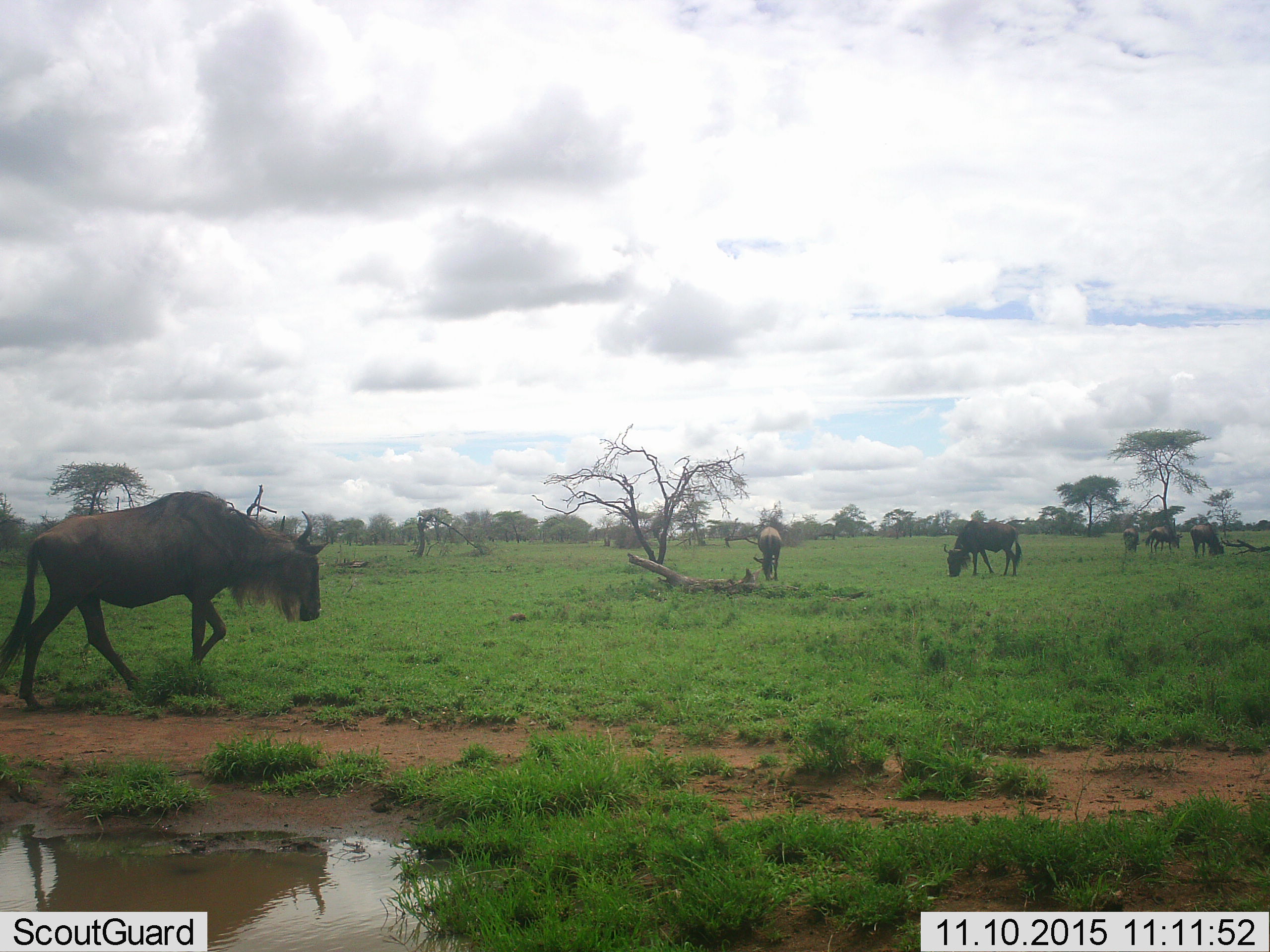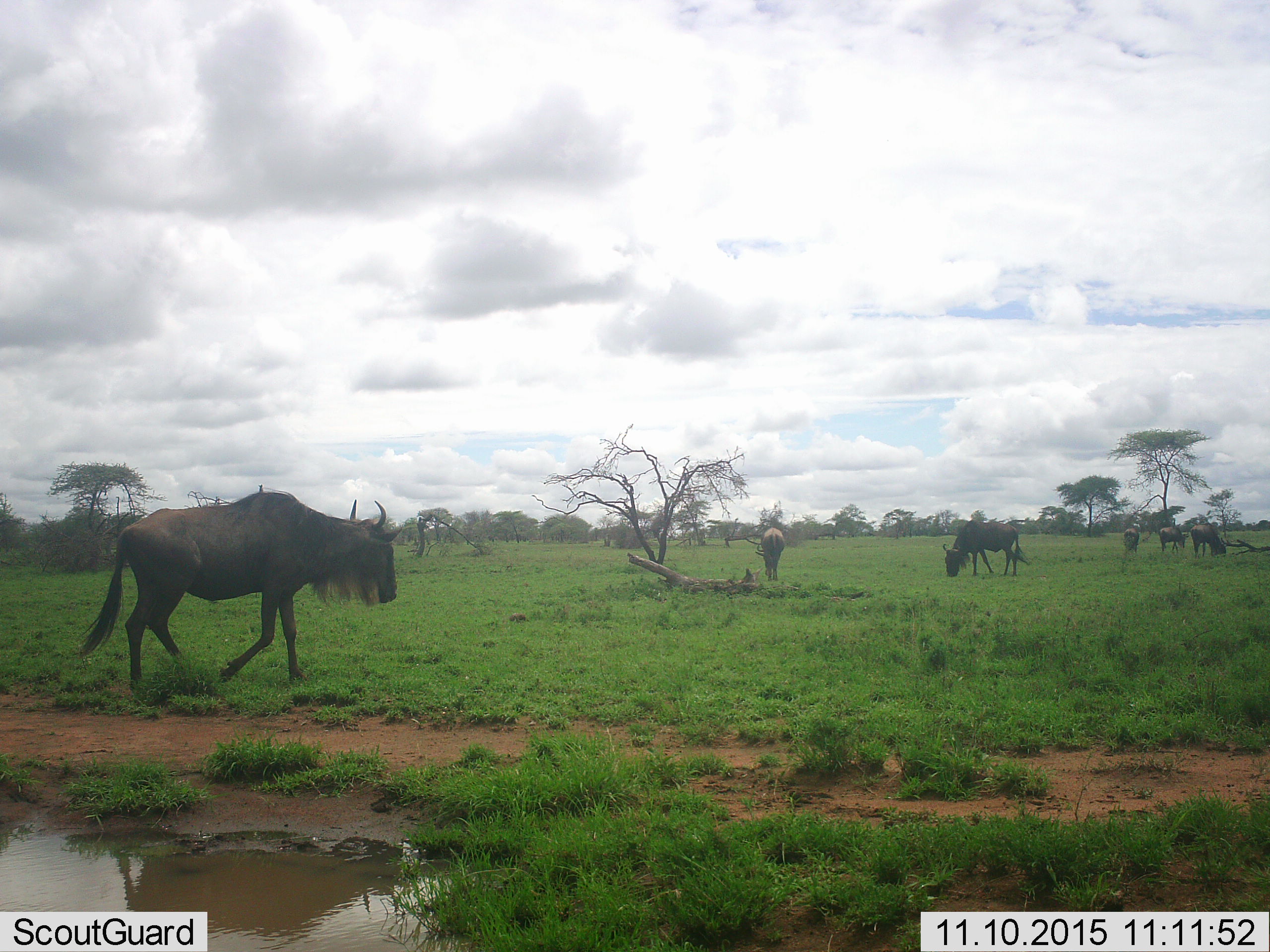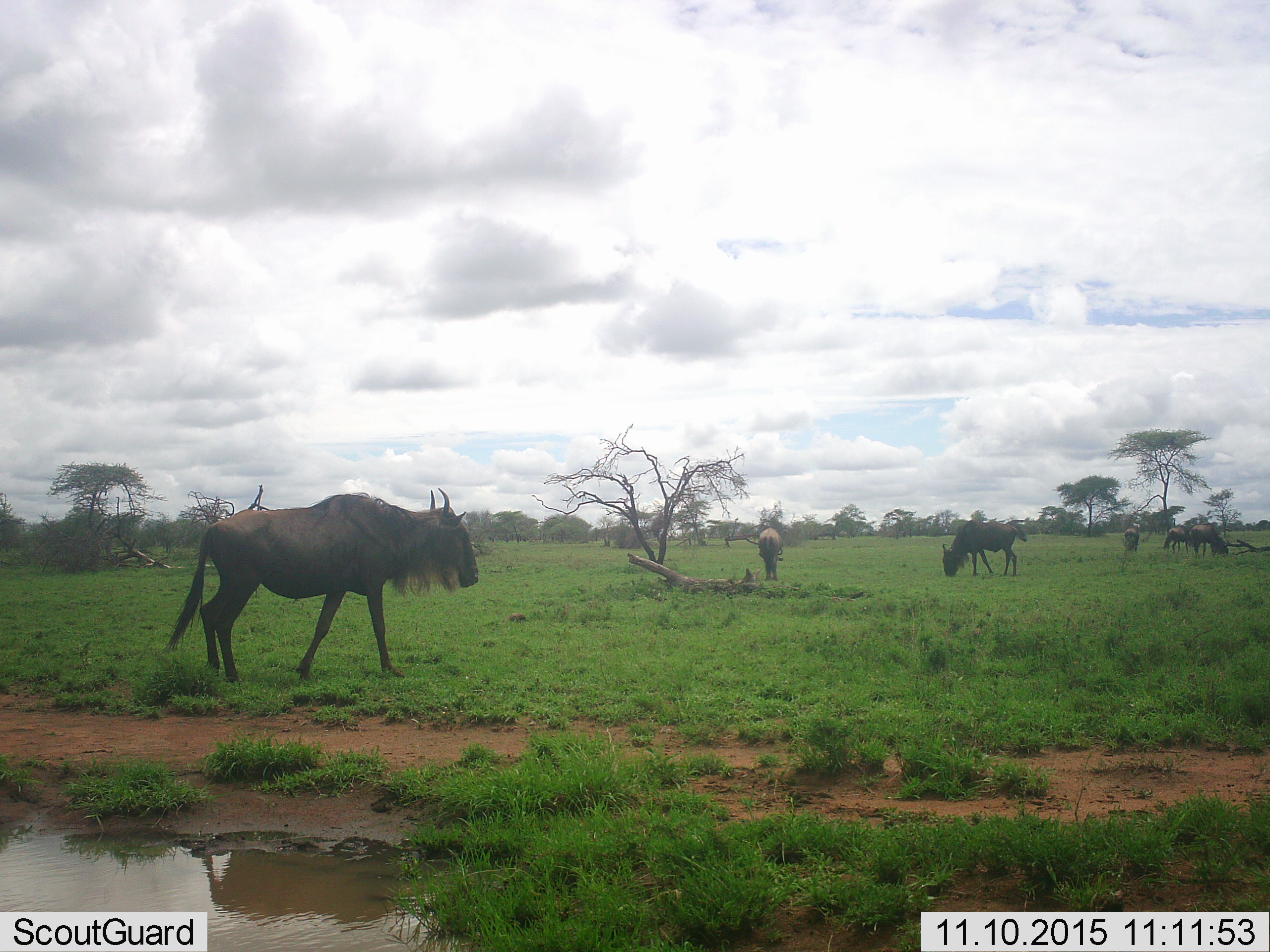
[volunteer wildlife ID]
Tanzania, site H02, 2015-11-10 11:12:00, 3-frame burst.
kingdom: Animalia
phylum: Chordata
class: Mammalia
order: Artiodactyla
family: Bovidae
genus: Connochaetes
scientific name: Connochaetes taurinus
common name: blue wildebeest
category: wildebeest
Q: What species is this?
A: Wildebeest (blue wildebeest) (Connochaetes taurinus).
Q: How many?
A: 6.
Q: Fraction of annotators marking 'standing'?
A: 20%.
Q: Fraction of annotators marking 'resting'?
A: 0%.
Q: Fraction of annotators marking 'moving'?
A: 90%.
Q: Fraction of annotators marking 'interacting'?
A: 10%.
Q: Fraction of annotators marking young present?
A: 0%.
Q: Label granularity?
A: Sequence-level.